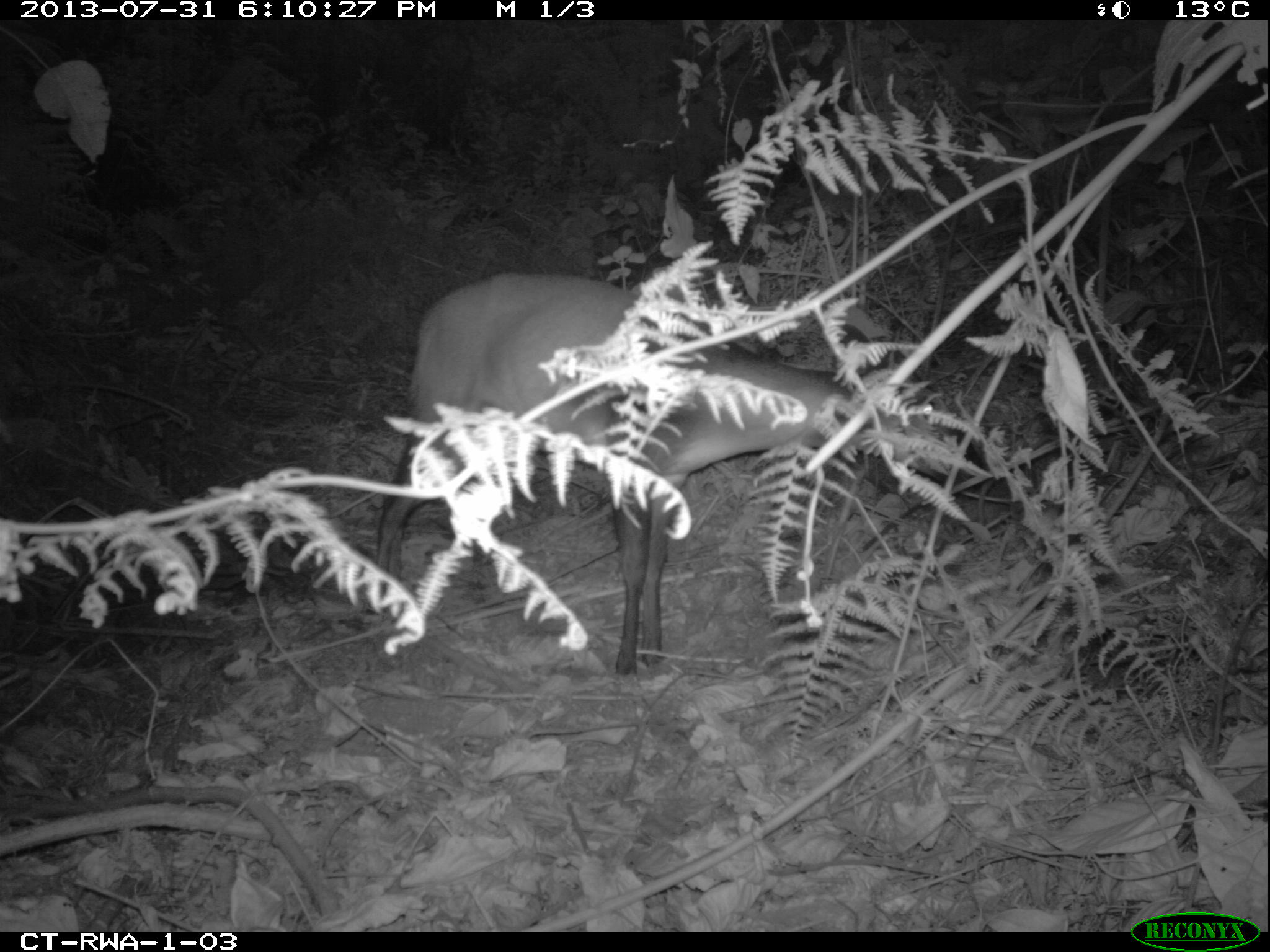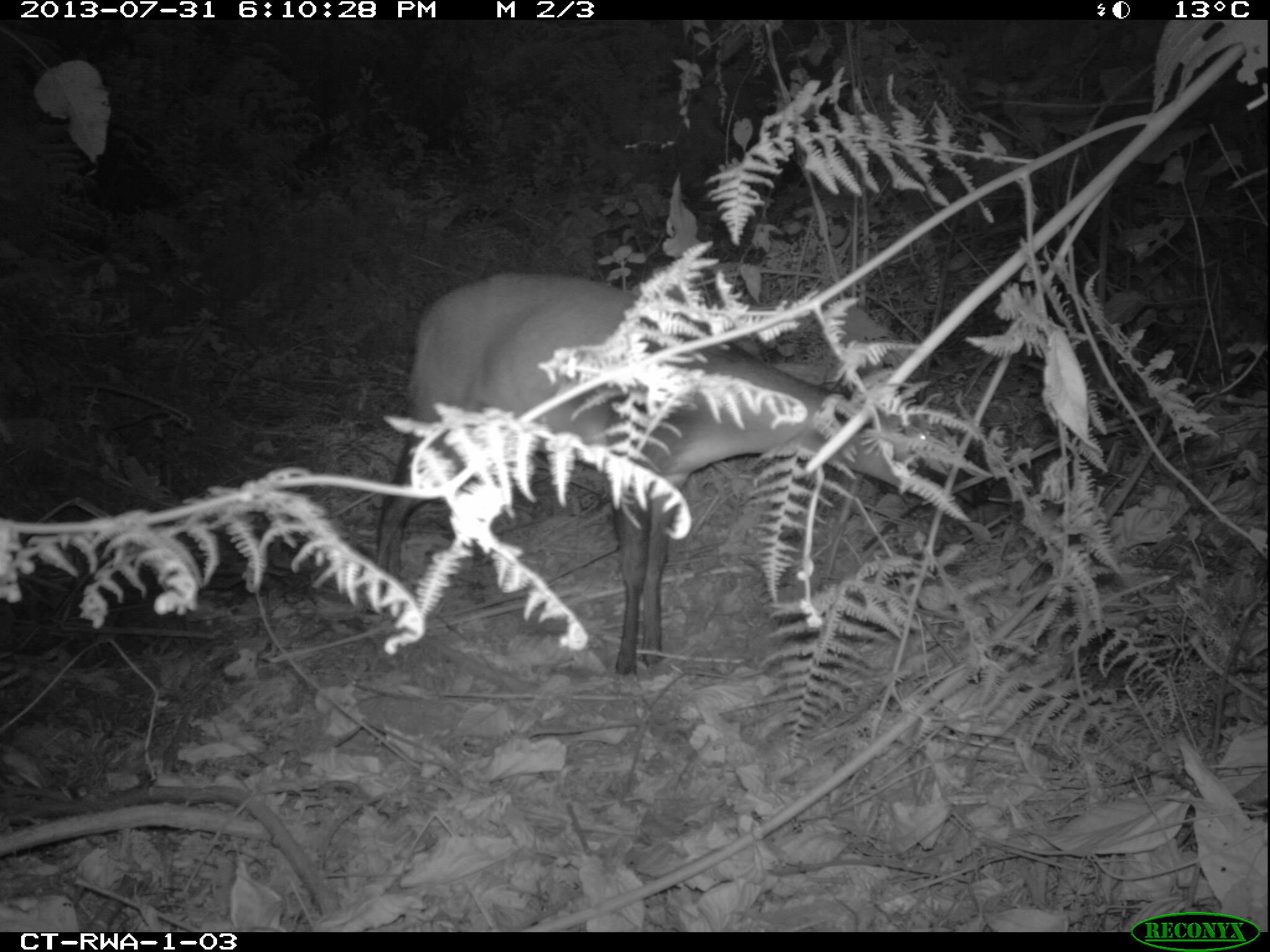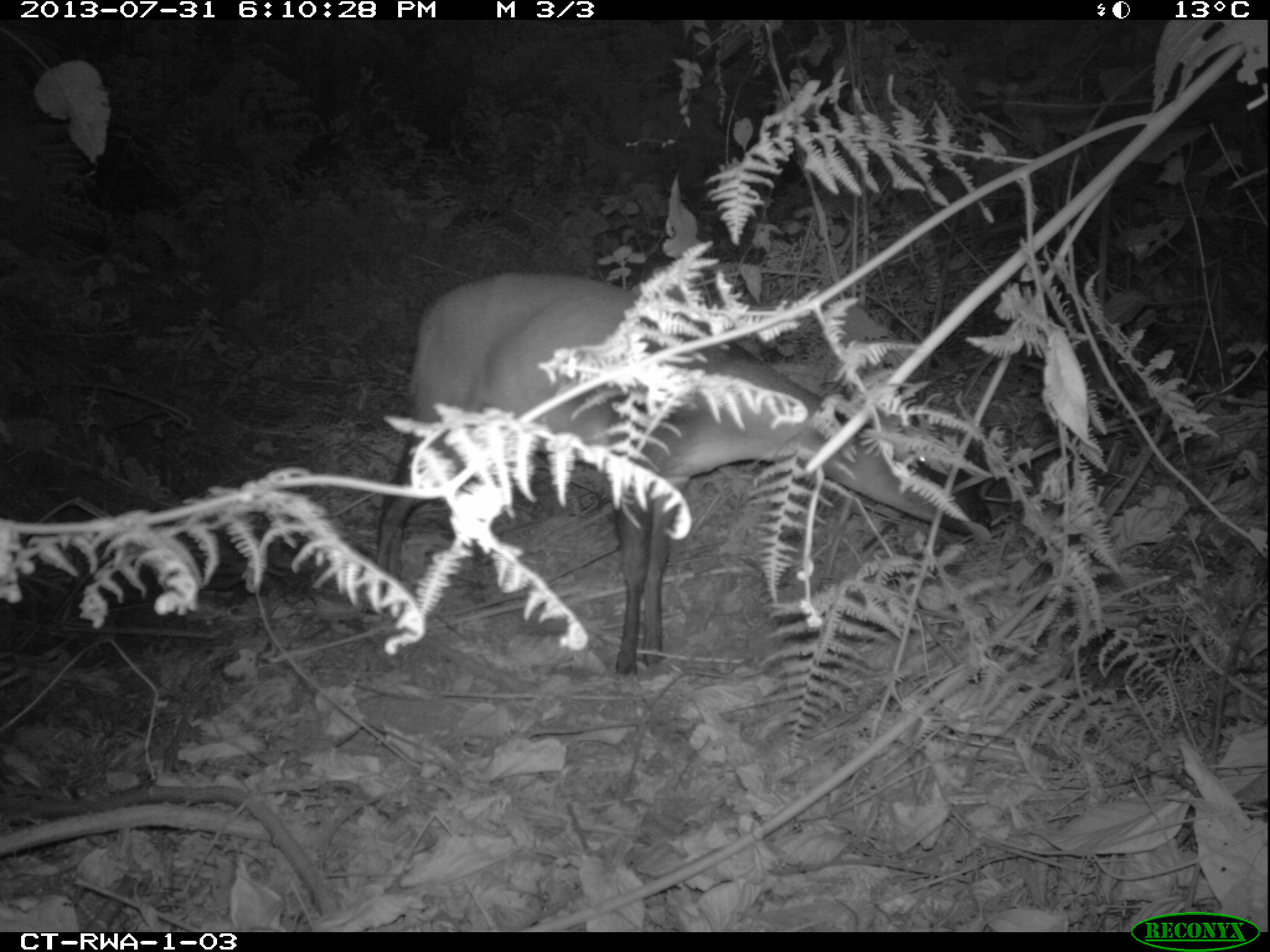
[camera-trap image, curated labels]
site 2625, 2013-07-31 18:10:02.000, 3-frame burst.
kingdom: Animalia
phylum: Chordata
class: Mammalia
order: Artiodactyla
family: Bovidae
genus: Cephalophus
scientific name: Cephalophus nigrifrons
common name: black-fronted duiker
Cephalophus nigrifrons (black-fronted duiker), count 1.